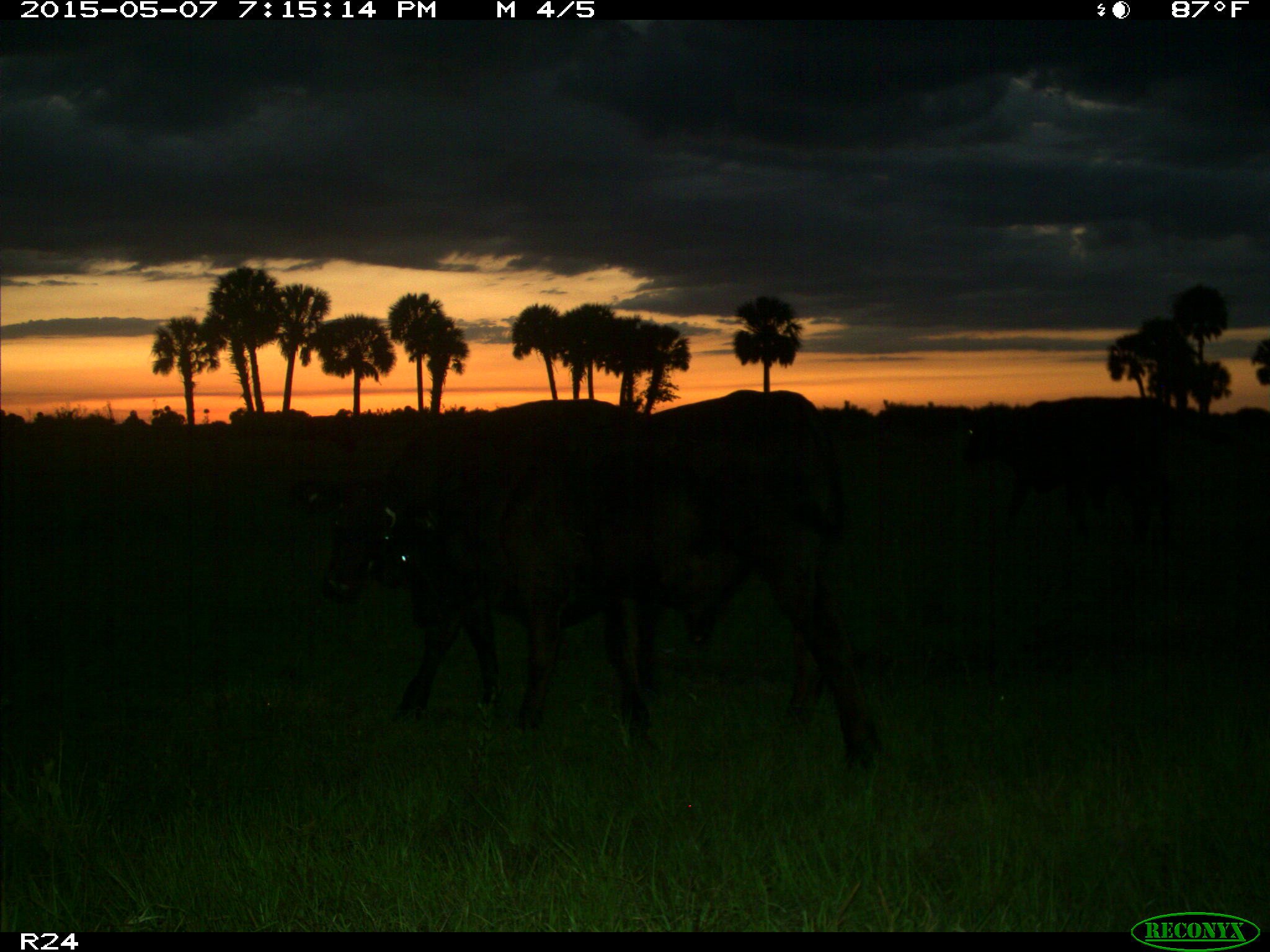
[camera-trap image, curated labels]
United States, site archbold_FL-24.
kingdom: Animalia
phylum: Chordata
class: Mammalia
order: Artiodactyla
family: Bovidae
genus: Bos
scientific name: Bos taurus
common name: domestic cow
Bos taurus (domestic cow).